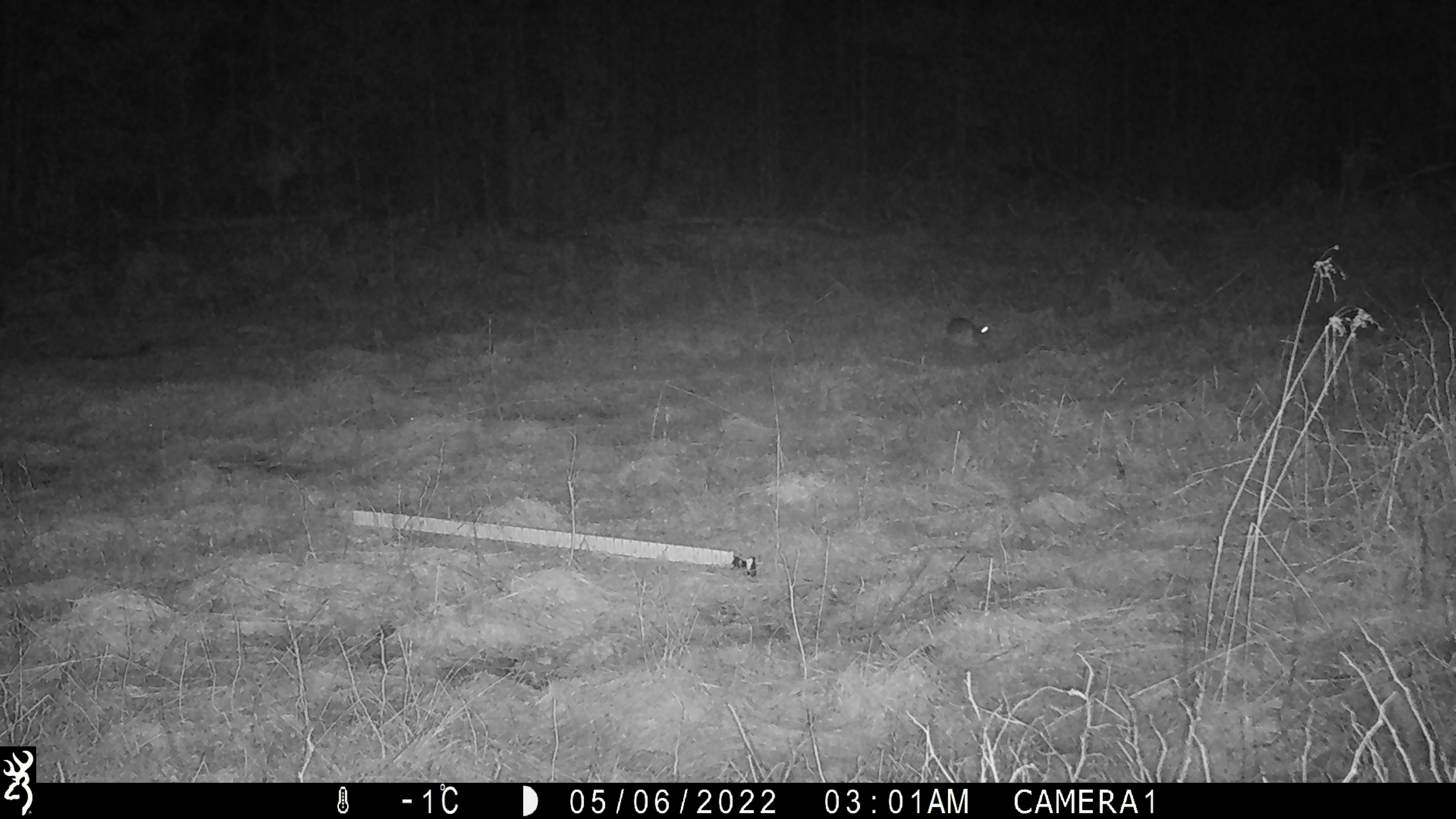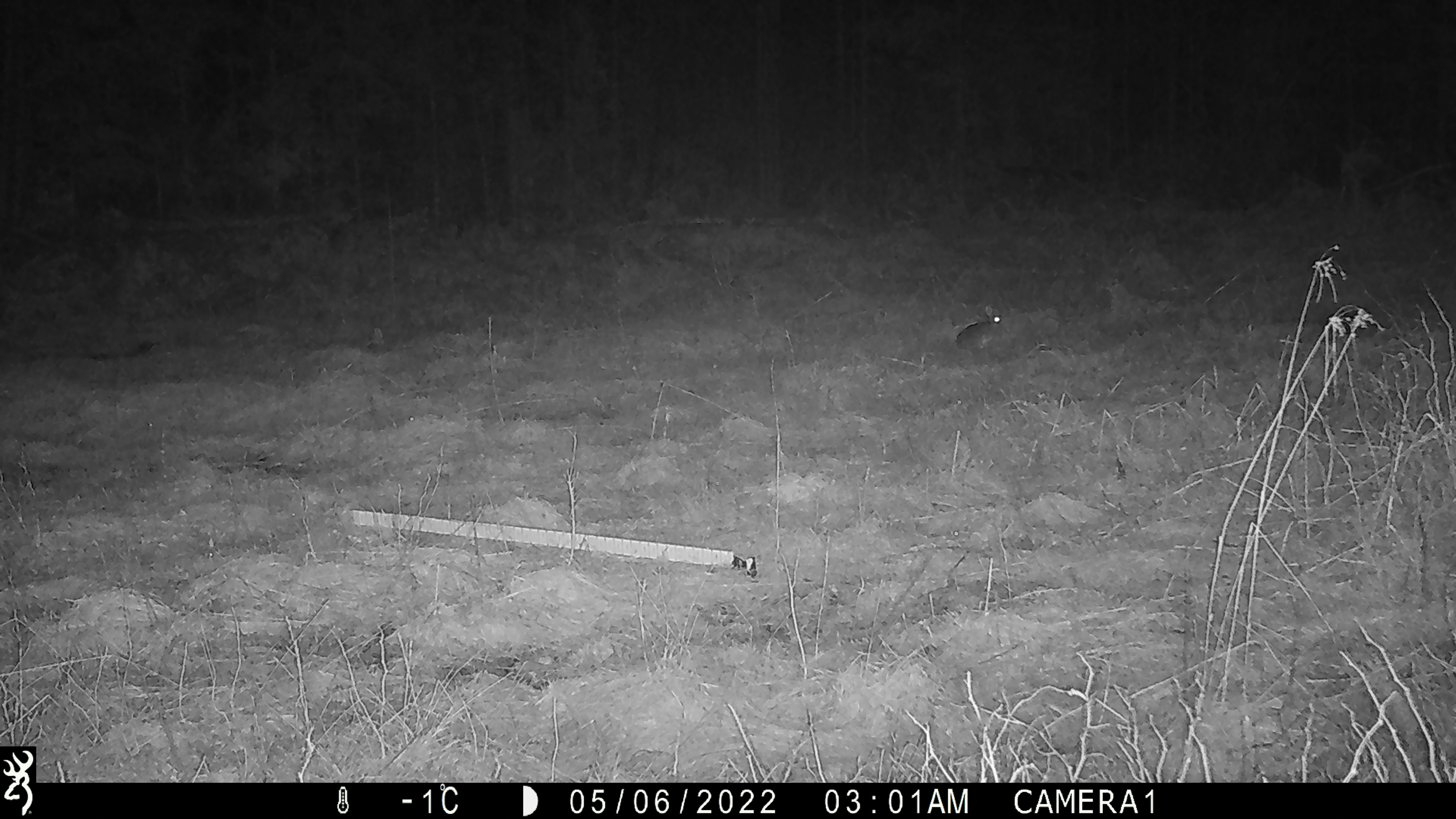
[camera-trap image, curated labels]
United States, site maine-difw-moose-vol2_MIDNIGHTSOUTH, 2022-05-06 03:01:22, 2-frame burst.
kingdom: Animalia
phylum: Chordata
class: Mammalia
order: Lagomorpha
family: Leporidae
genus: Lepus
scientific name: Lepus americanus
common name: snowshoe hare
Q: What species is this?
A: Snowshoe hare (Lepus americanus).